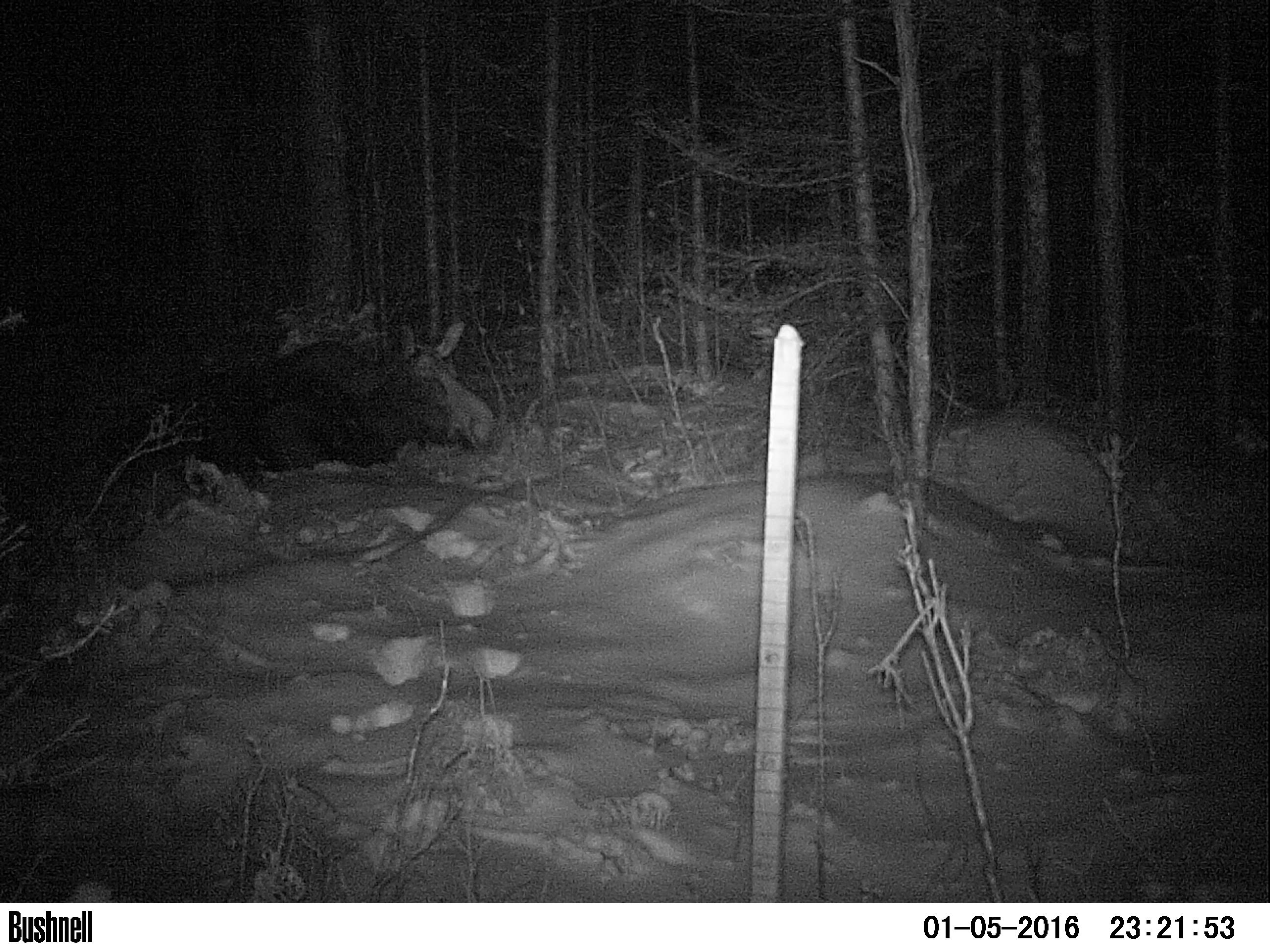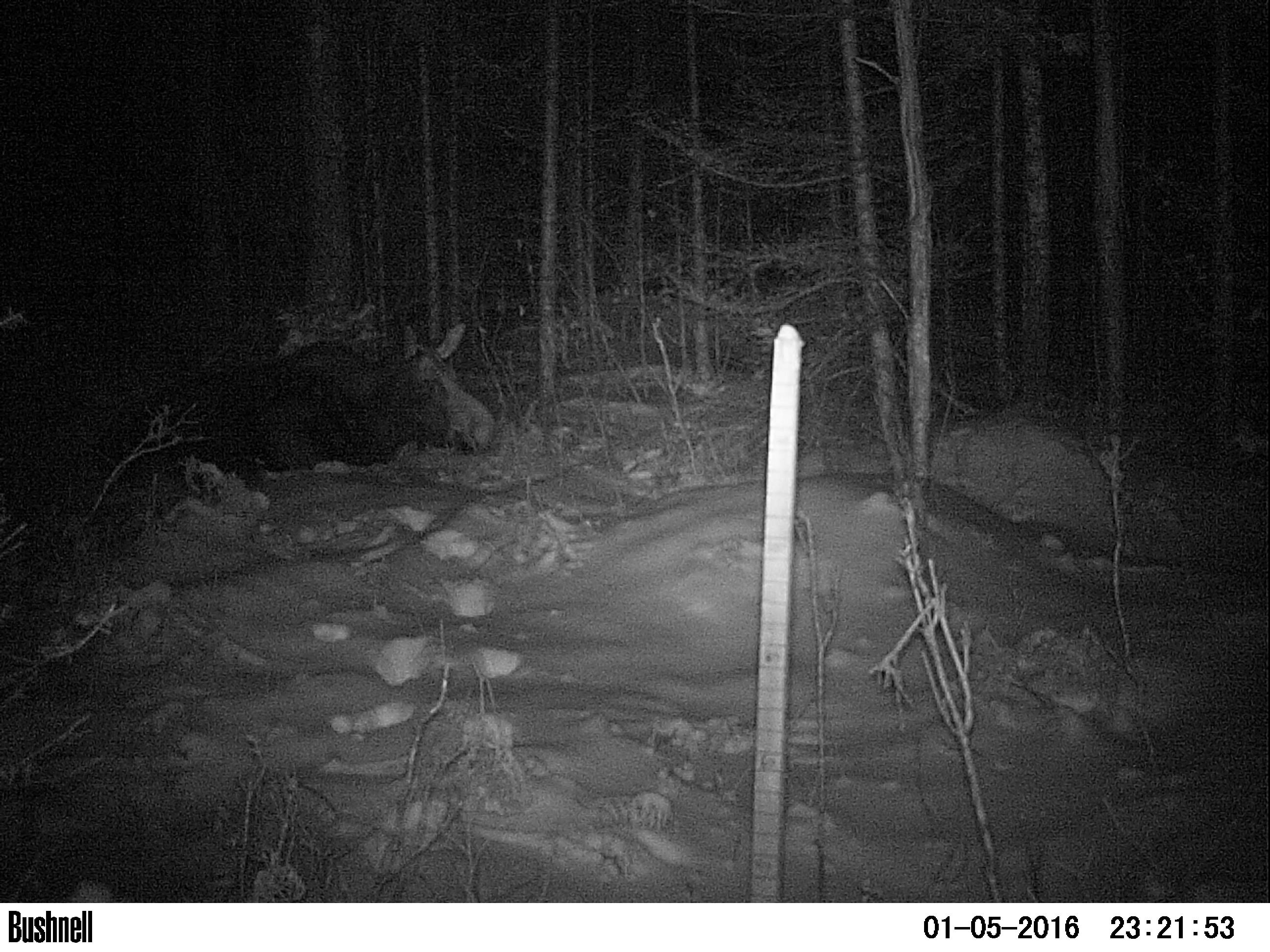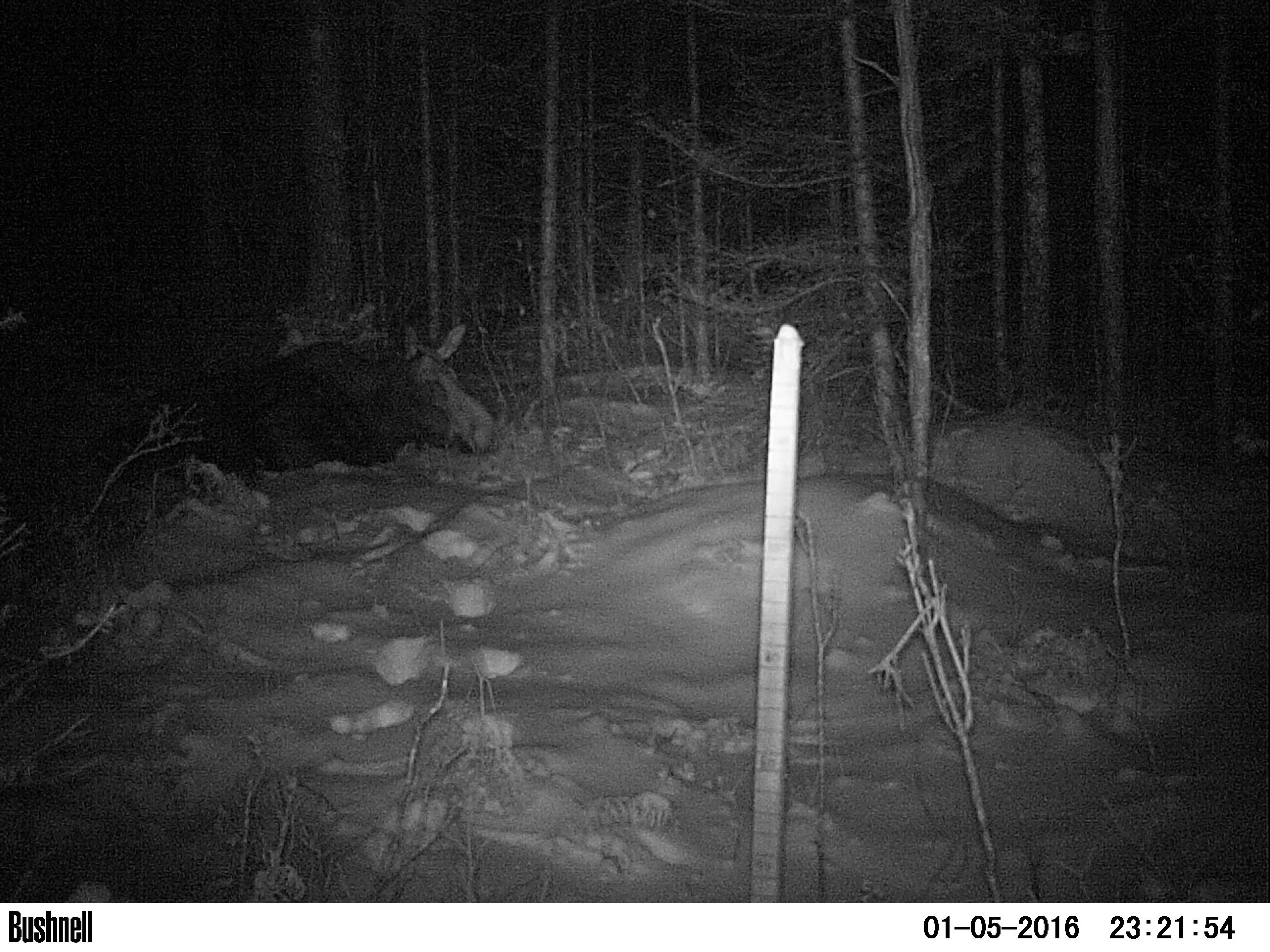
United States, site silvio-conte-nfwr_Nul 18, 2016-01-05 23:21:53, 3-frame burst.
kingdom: Animalia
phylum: Chordata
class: Mammalia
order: Artiodactyla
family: Cervidae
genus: Alces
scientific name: Alces alces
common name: moose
Moose (Alces alces).